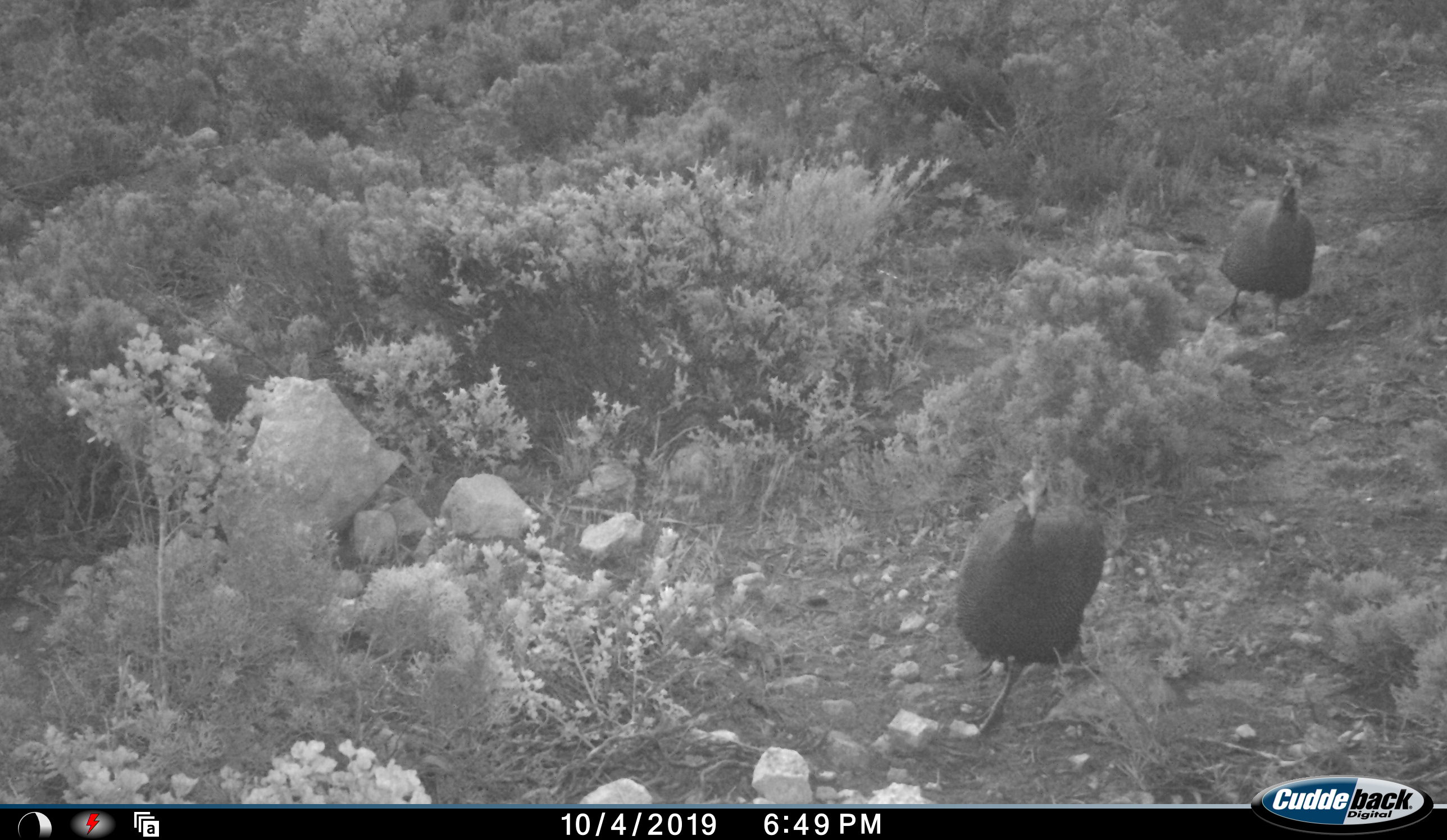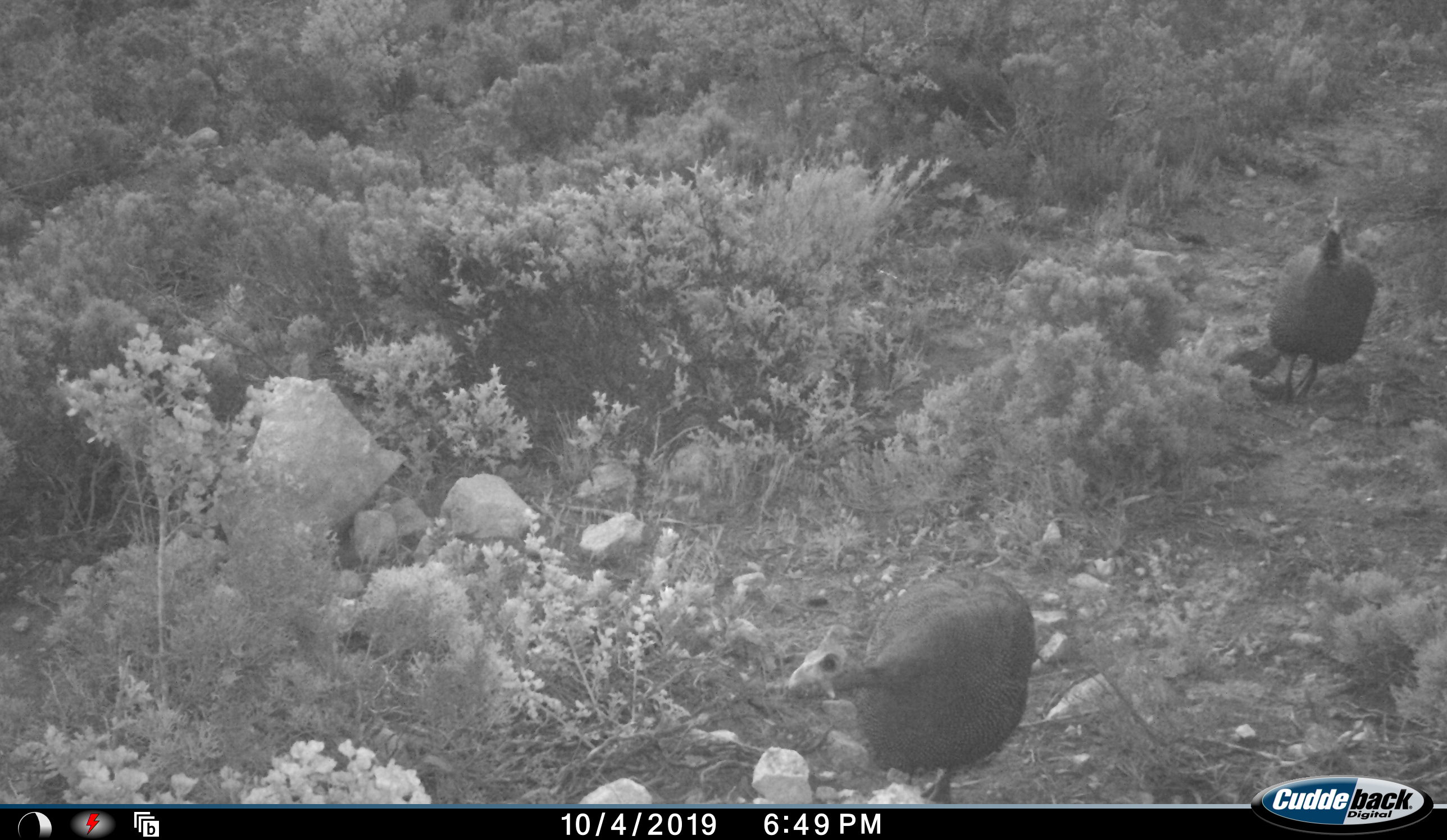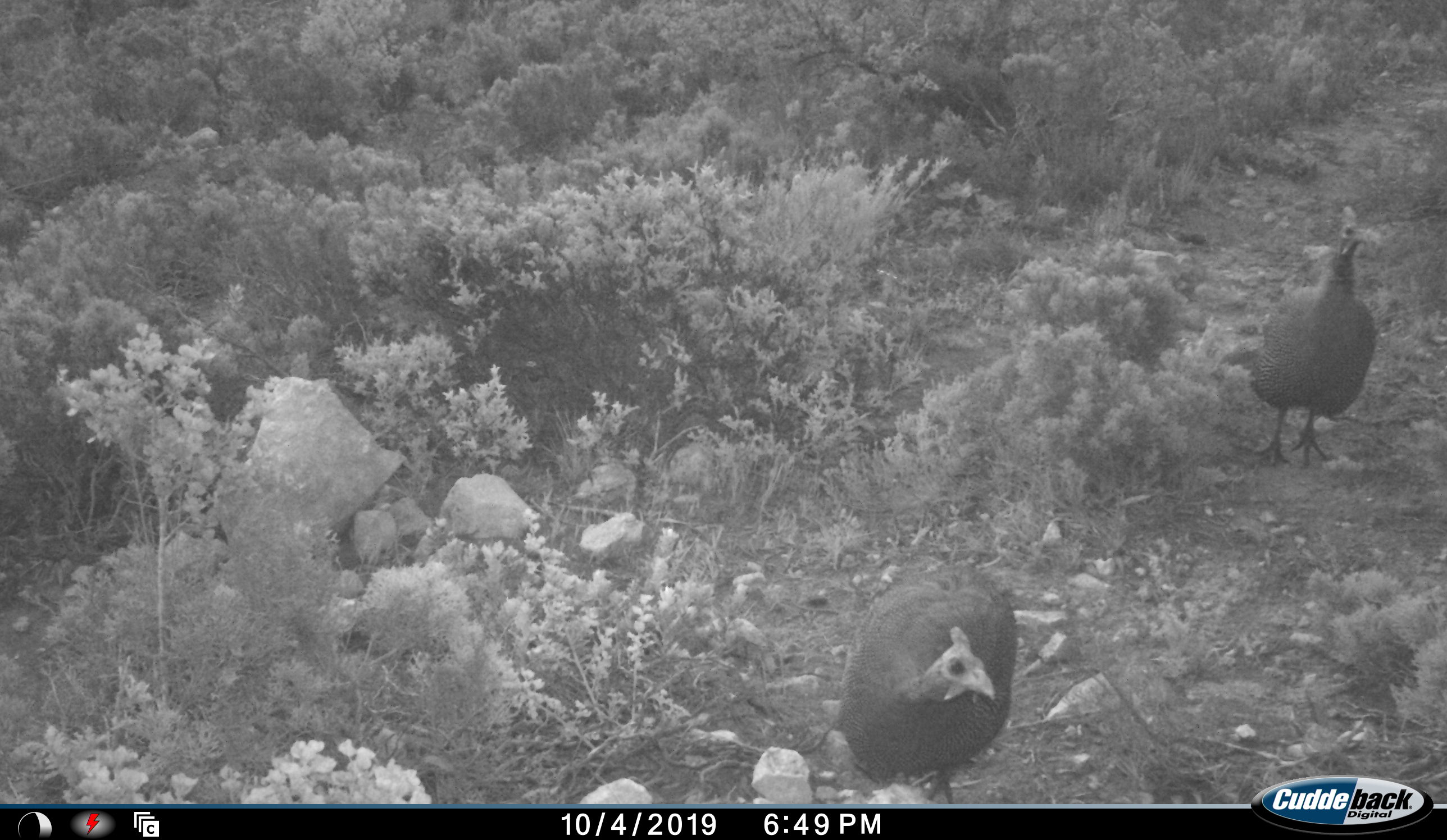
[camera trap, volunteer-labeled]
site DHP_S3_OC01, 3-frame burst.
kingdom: Animalia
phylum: Chordata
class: Aves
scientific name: Aves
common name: bird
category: birdother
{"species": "birdother (bird) (Aves)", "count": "2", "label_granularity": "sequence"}